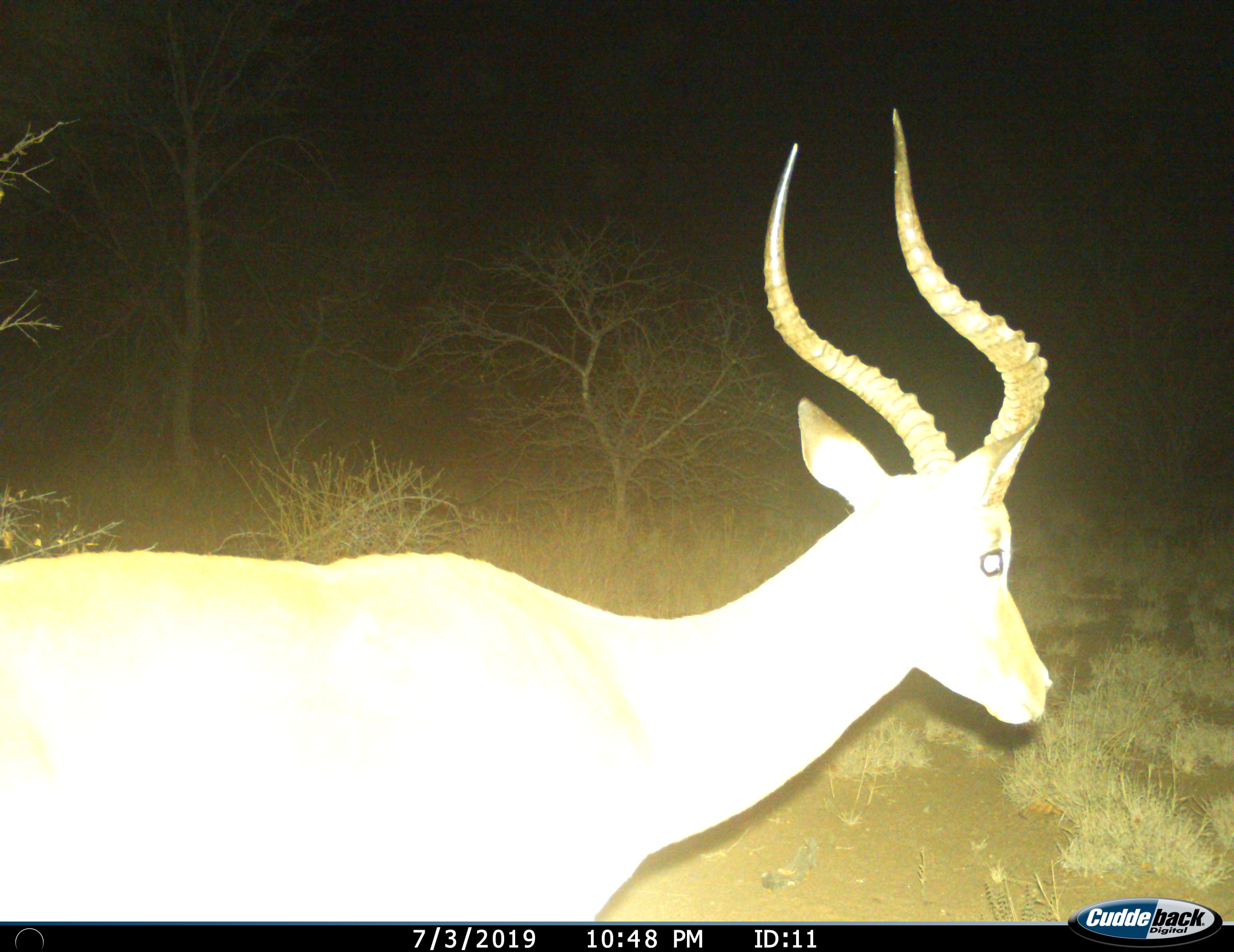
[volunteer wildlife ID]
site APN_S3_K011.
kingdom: Animalia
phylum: Chordata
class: Mammalia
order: Artiodactyla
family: Bovidae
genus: Aepyceros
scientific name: Aepyceros melampus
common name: impala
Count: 1.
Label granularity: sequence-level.